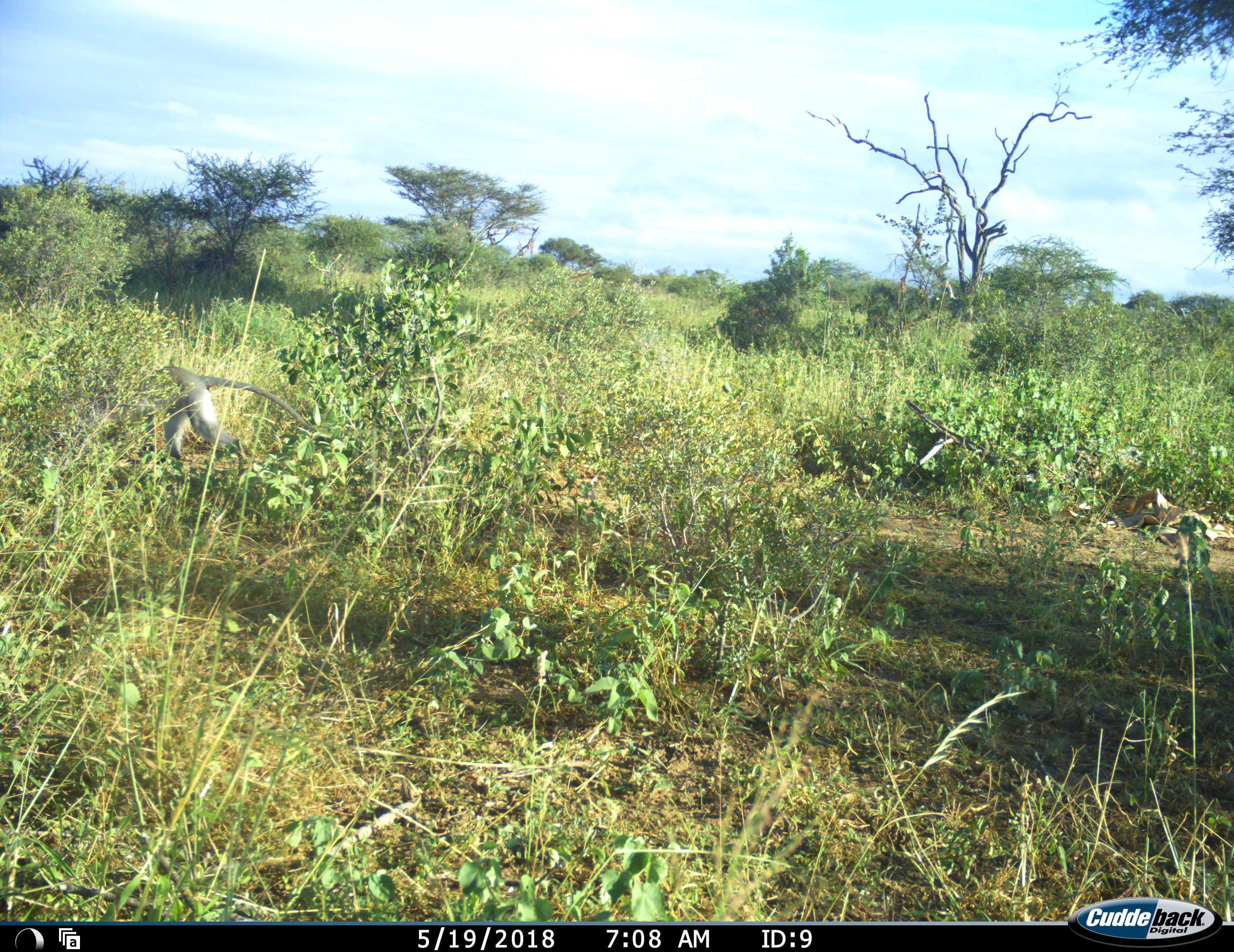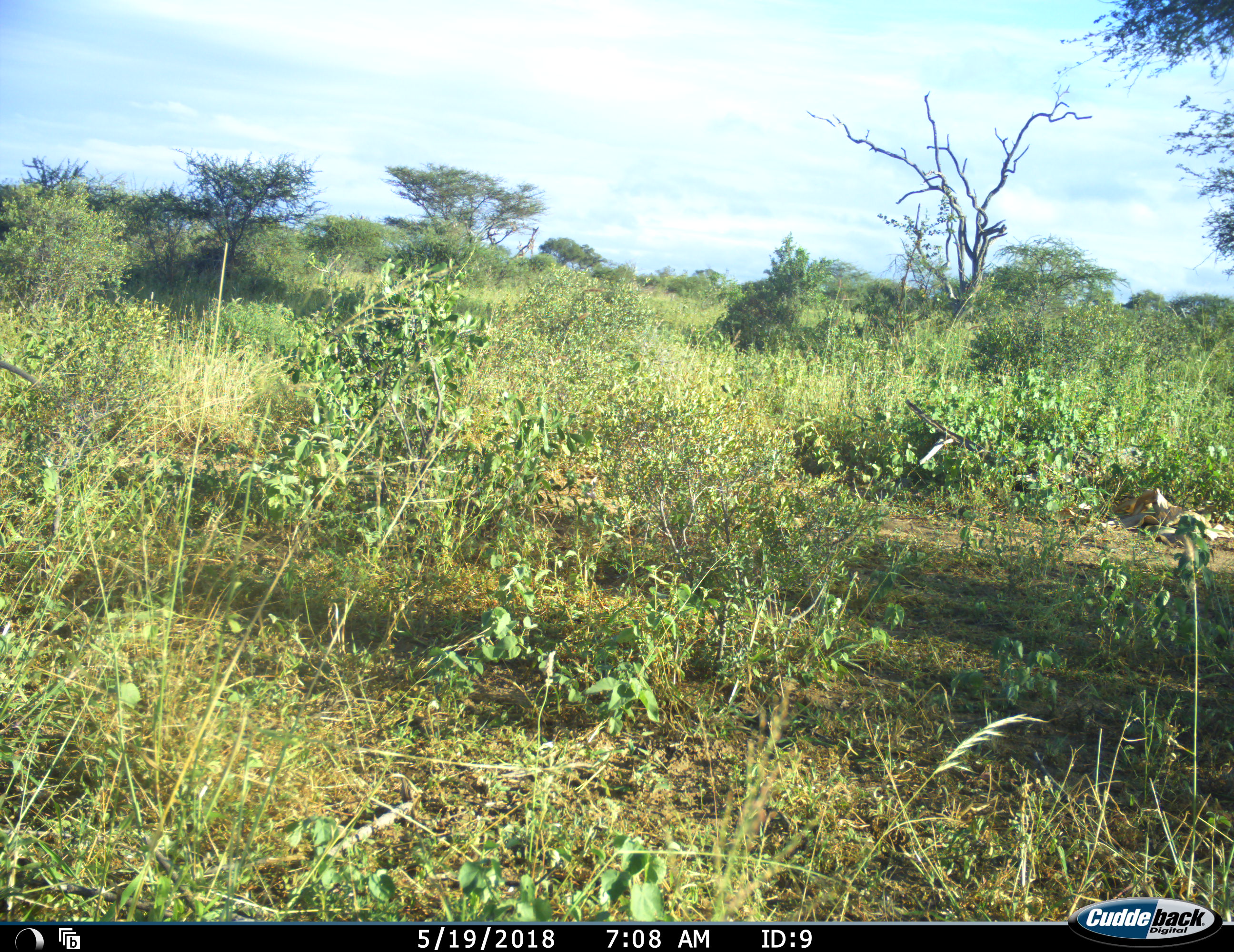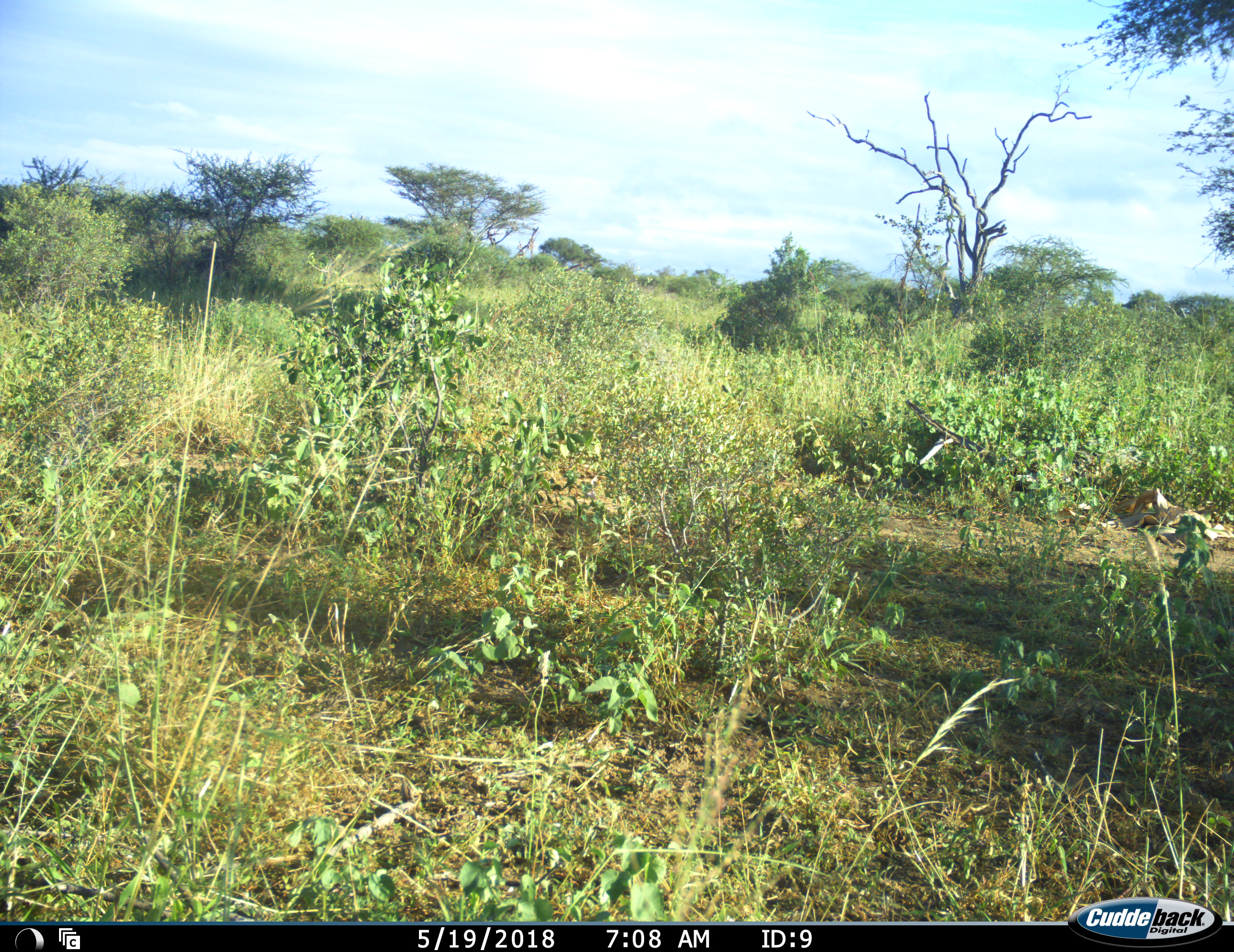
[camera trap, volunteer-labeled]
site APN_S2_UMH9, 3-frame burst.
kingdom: Animalia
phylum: Chordata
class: Mammalia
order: Primates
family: Cercopithecidae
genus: Chlorocebus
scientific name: Chlorocebus pygerythrus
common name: vervet monkey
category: monkeyvervet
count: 1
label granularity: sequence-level